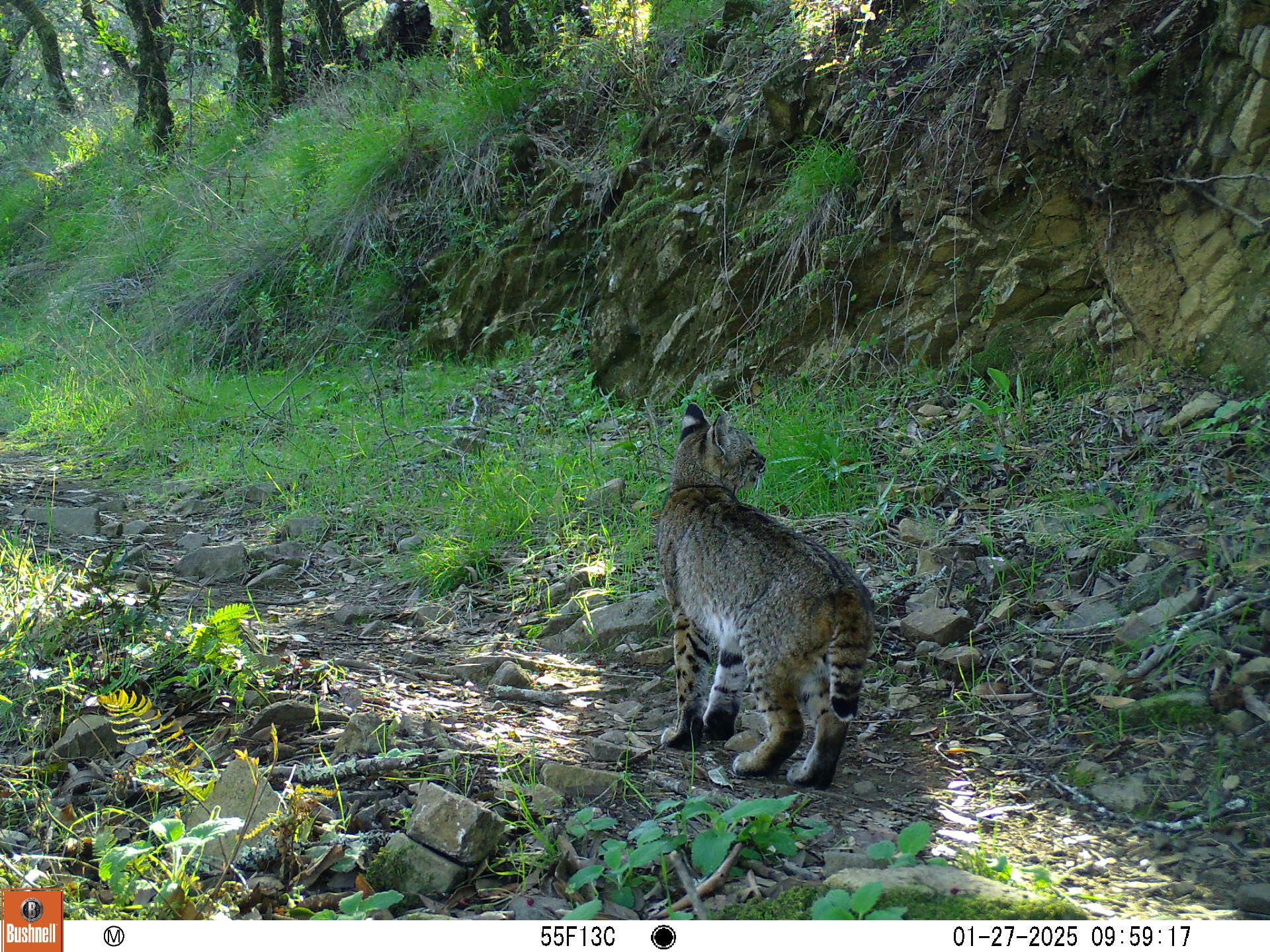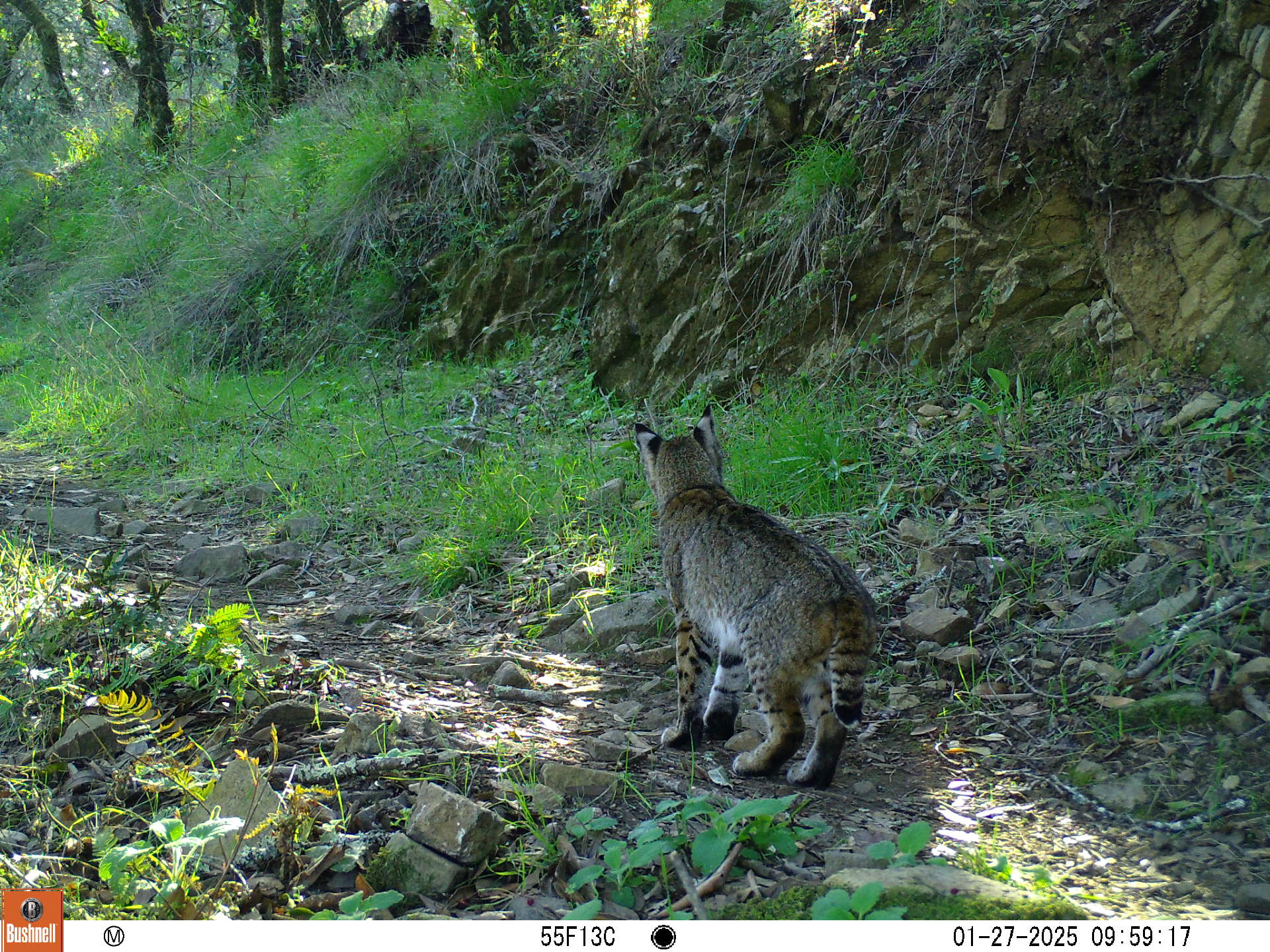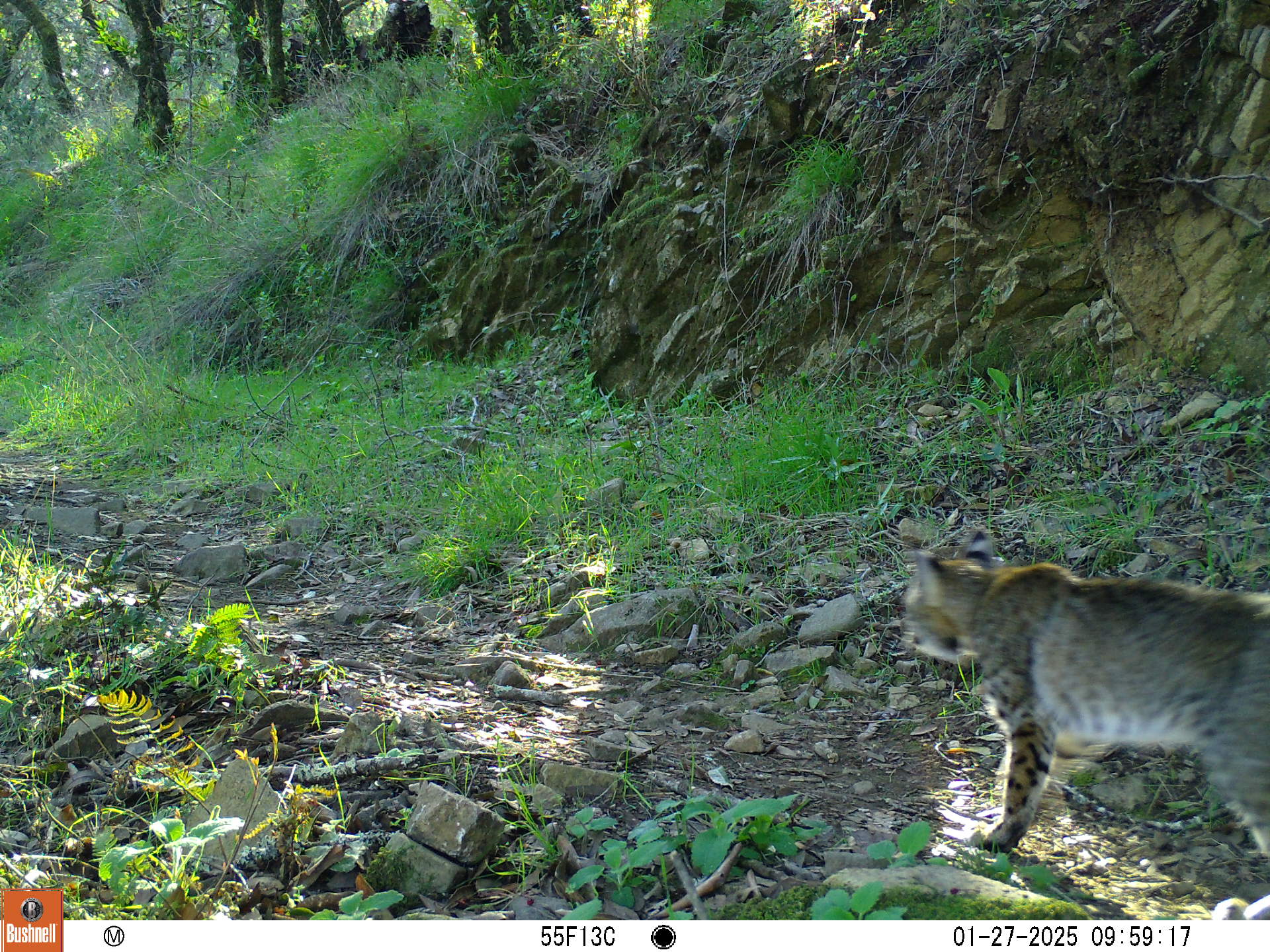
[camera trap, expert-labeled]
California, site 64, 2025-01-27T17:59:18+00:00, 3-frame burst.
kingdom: Animalia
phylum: Chordata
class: Mammalia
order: Carnivora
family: Felidae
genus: Lynx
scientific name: Lynx rufus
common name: bobcat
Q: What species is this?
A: Bobcat (Lynx rufus).